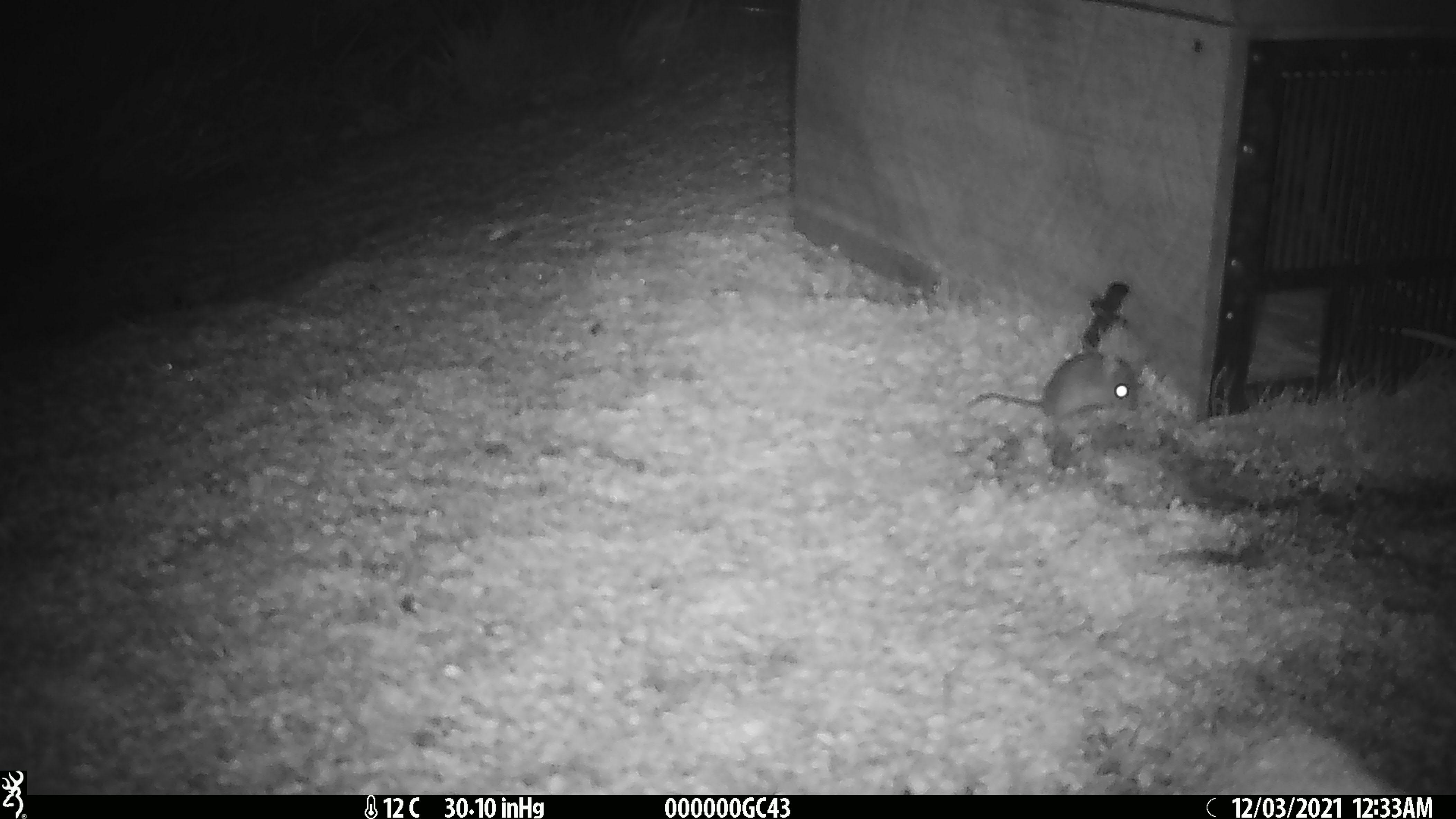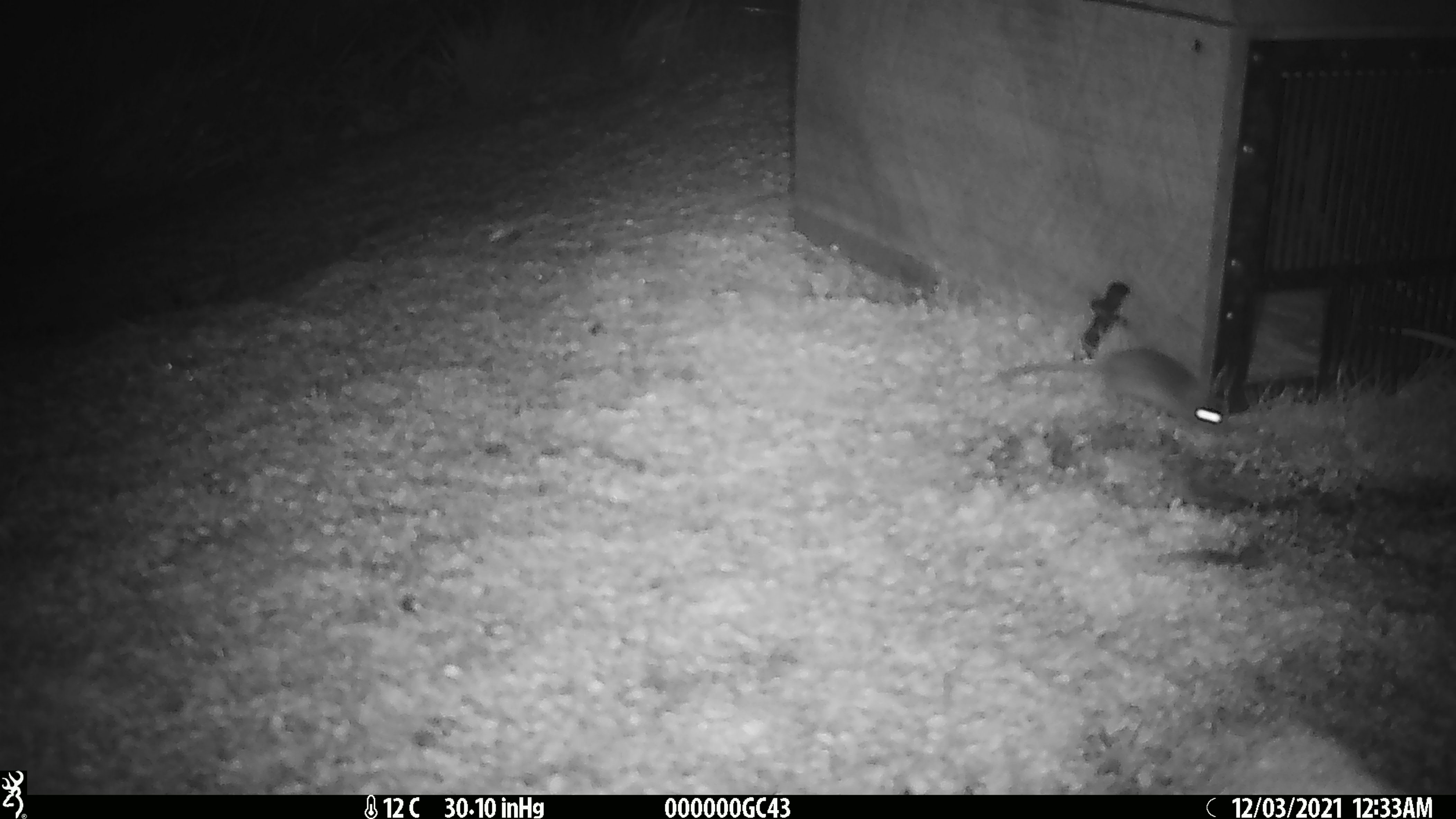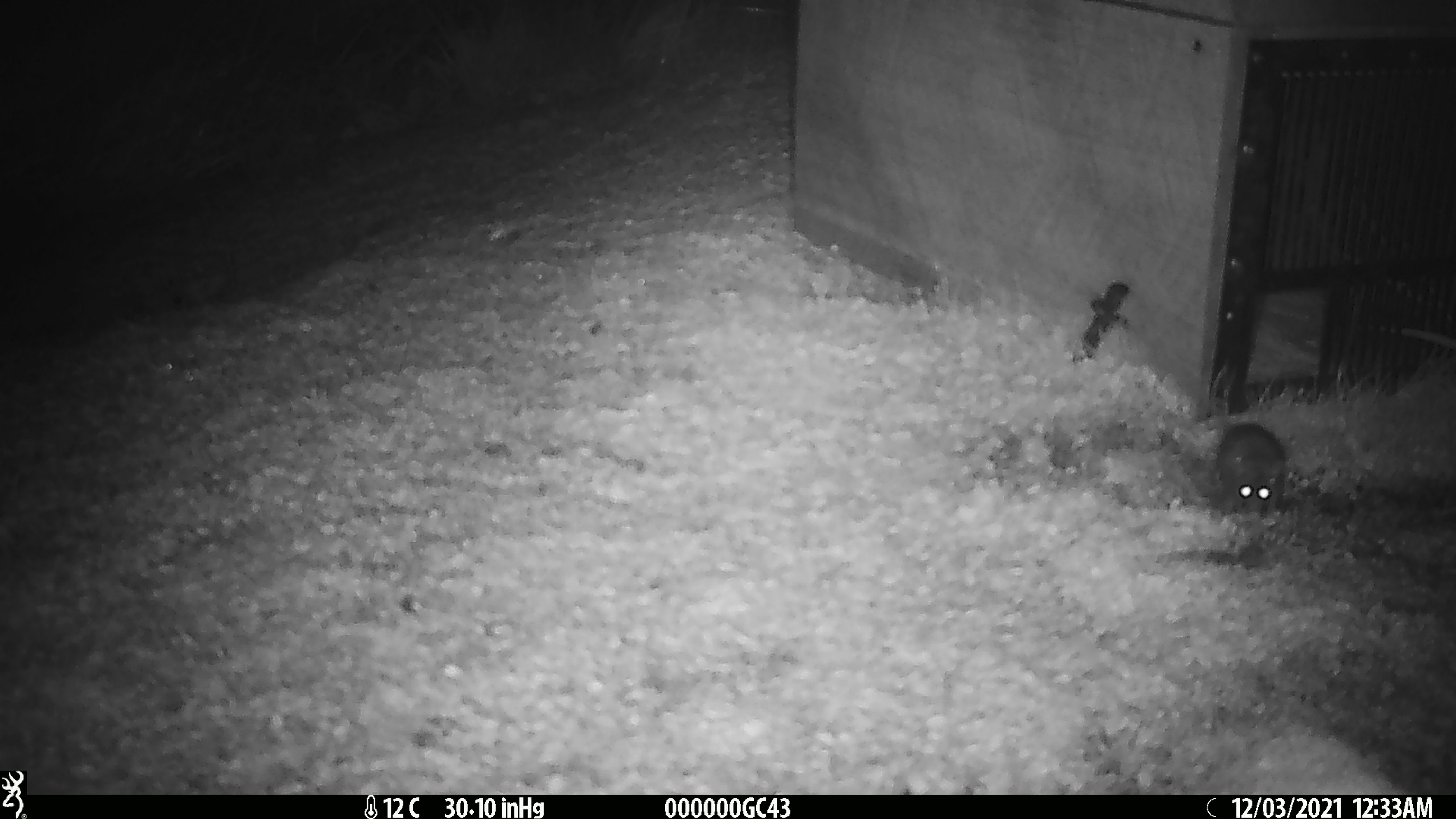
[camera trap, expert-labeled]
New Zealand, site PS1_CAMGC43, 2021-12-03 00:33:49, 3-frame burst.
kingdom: Animalia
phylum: Chordata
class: Mammalia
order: Rodentia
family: Muridae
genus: Mus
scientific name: Mus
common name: mouse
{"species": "mouse (Mus)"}